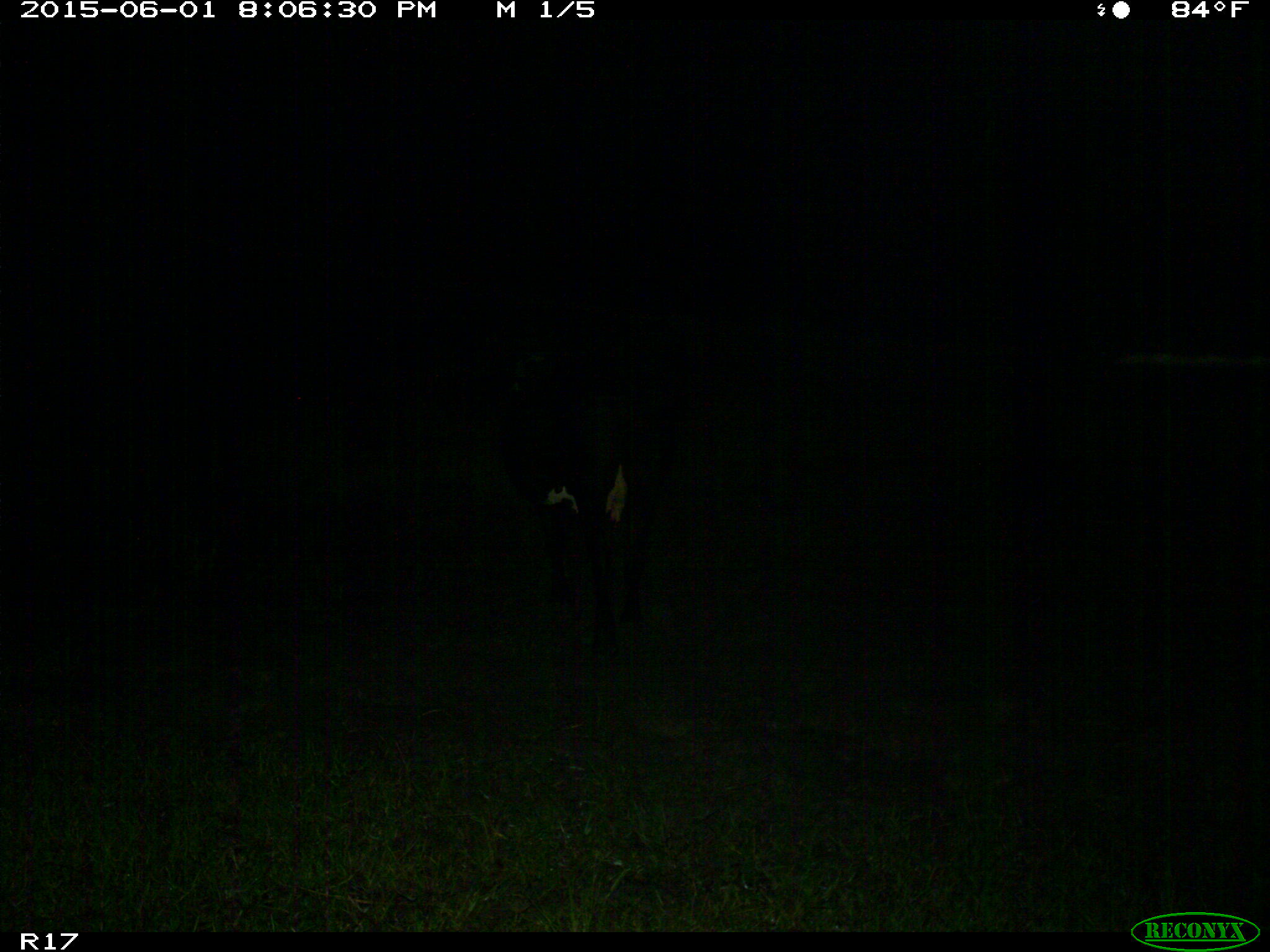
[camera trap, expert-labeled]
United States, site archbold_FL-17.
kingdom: Animalia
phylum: Chordata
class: Mammalia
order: Artiodactyla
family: Bovidae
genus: Bos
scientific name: Bos taurus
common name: domestic cow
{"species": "Bos taurus (domestic cow)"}